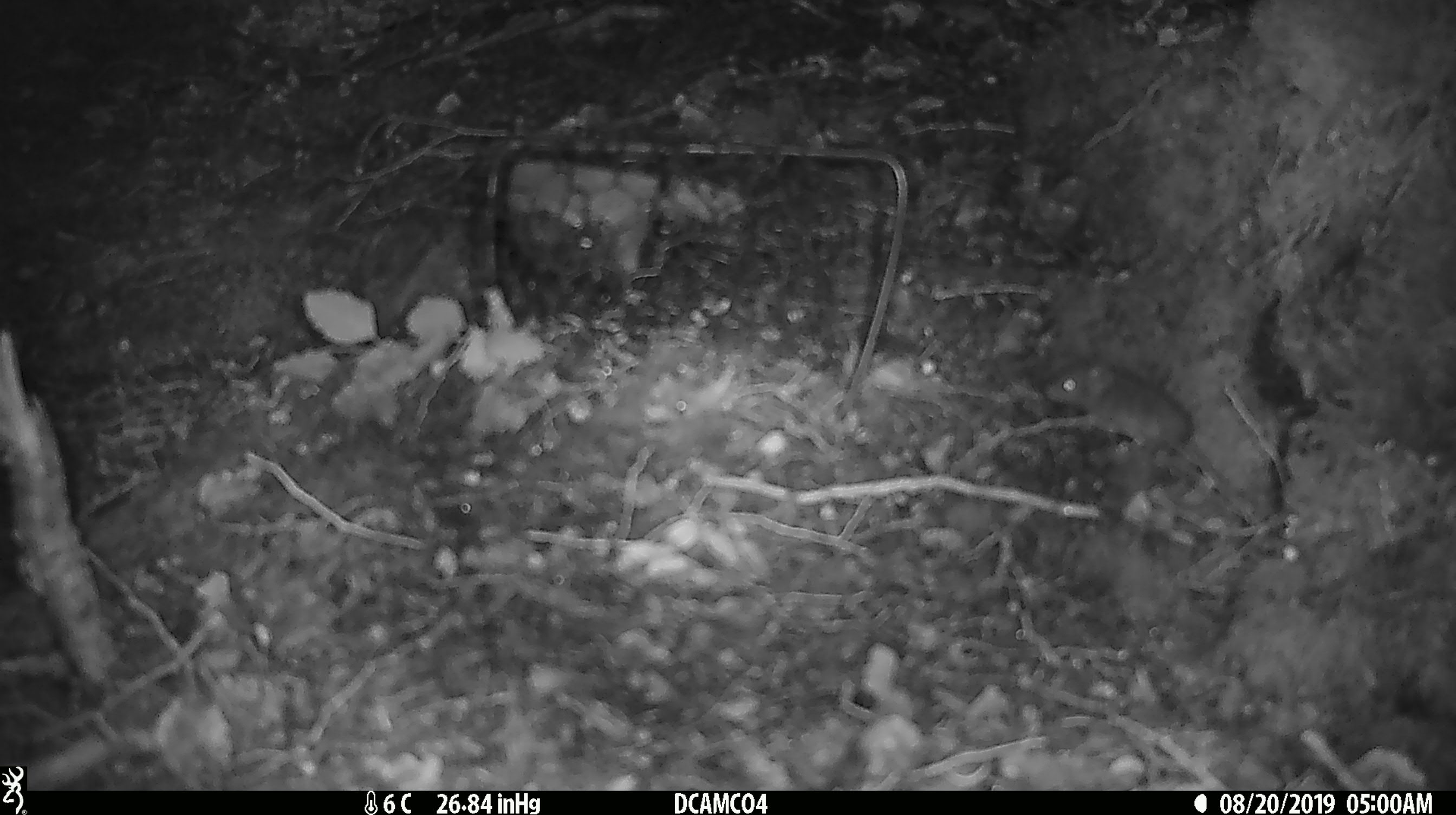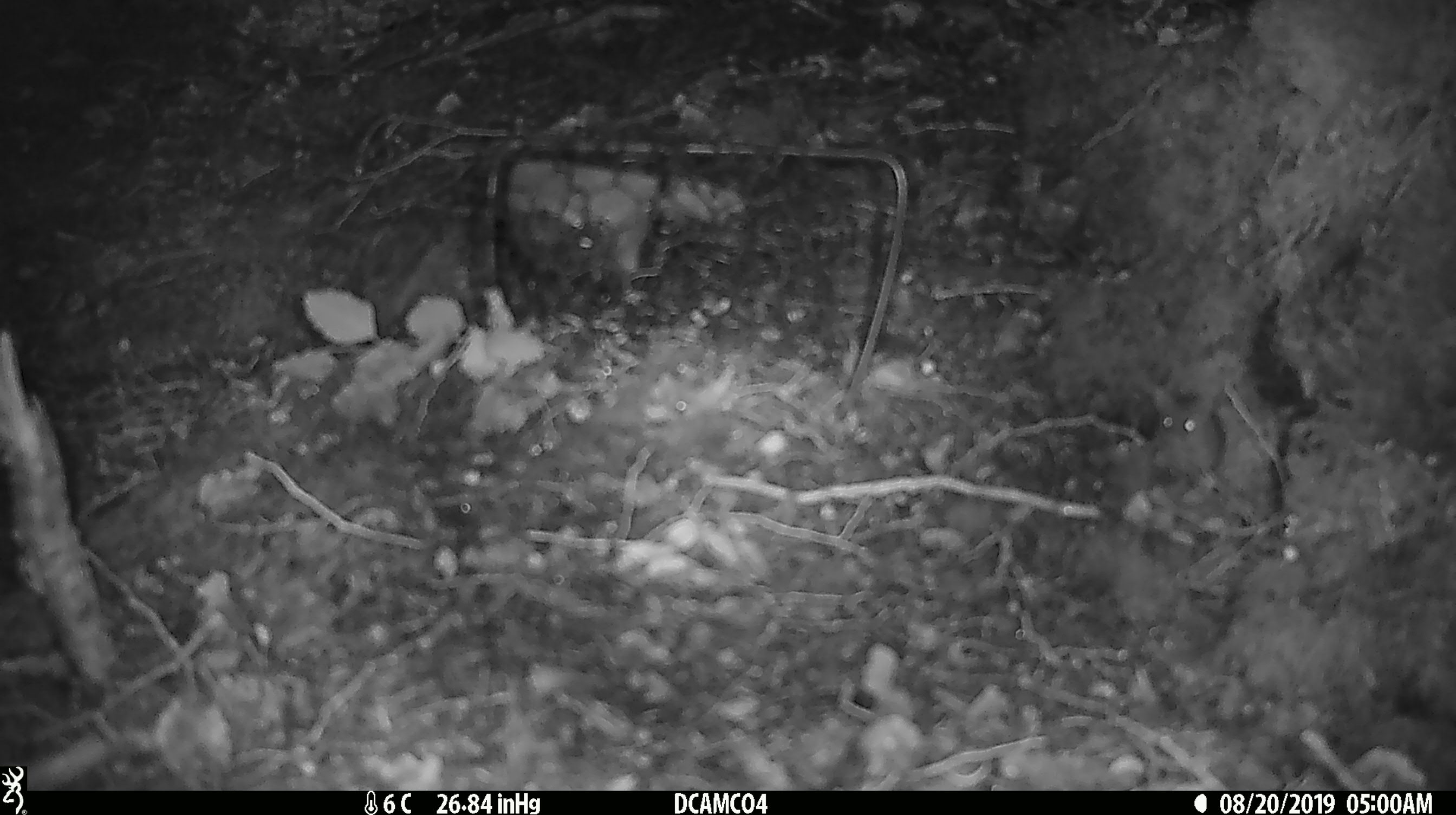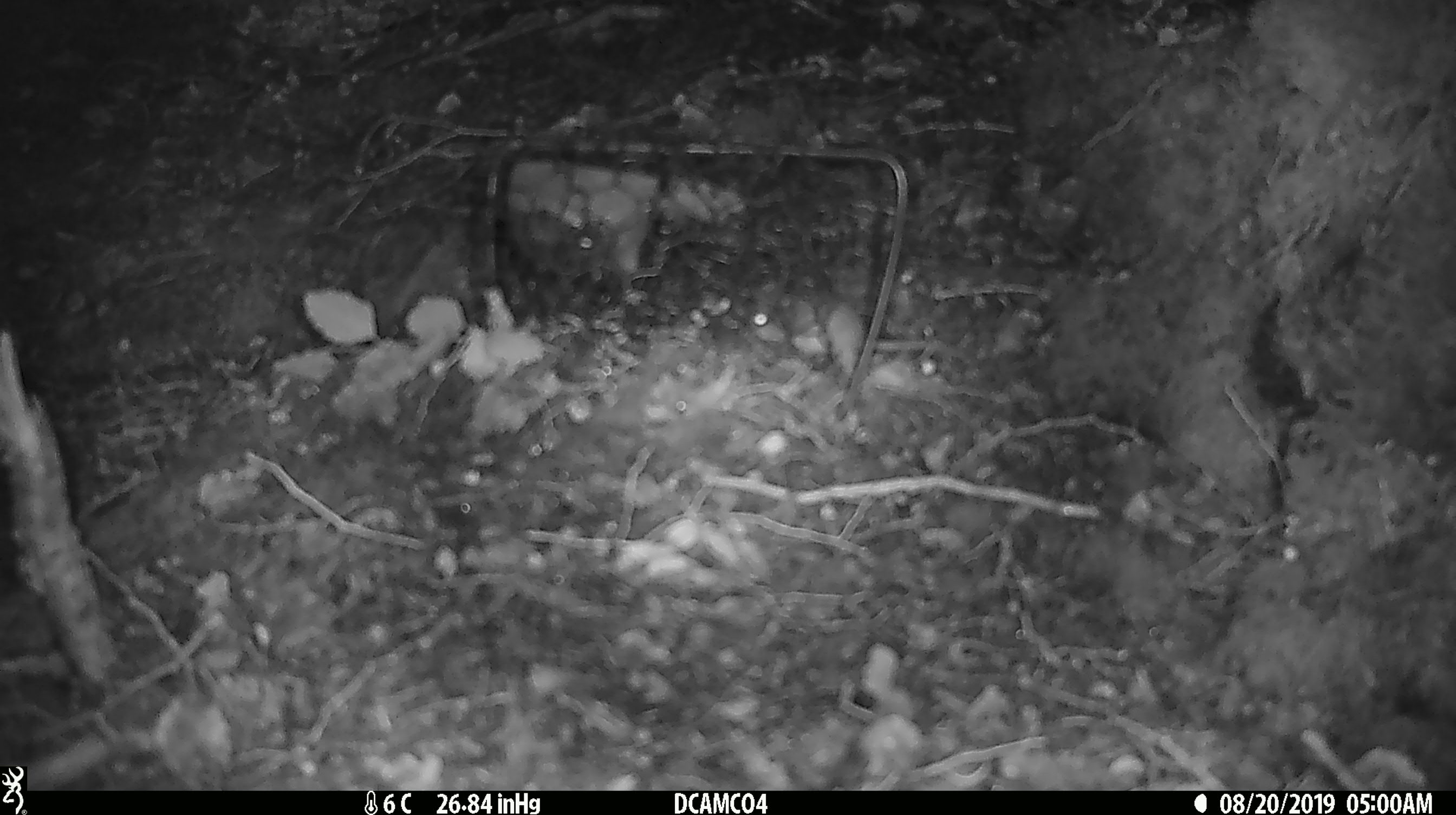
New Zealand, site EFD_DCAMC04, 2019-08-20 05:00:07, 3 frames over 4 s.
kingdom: Animalia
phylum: Chordata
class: Mammalia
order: Rodentia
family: Muridae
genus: Mus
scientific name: Mus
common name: mouse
Mouse (Mus).